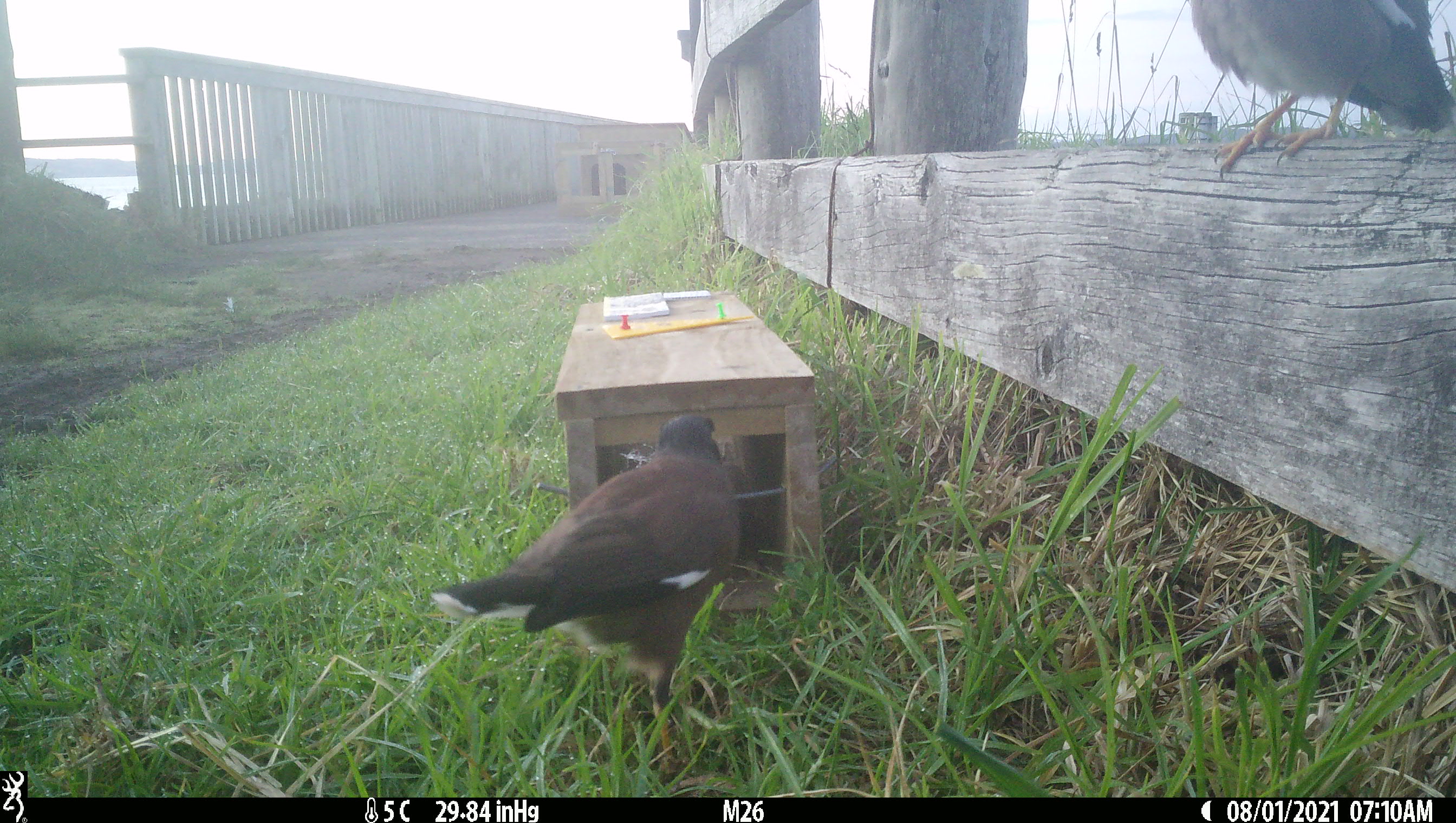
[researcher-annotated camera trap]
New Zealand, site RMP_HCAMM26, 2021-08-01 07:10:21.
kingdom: Animalia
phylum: Chordata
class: Aves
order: Passeriformes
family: Sturnidae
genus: Acridotheres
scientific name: Acridotheres tristis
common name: common myna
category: myna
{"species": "myna (common myna) (Acridotheres tristis)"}